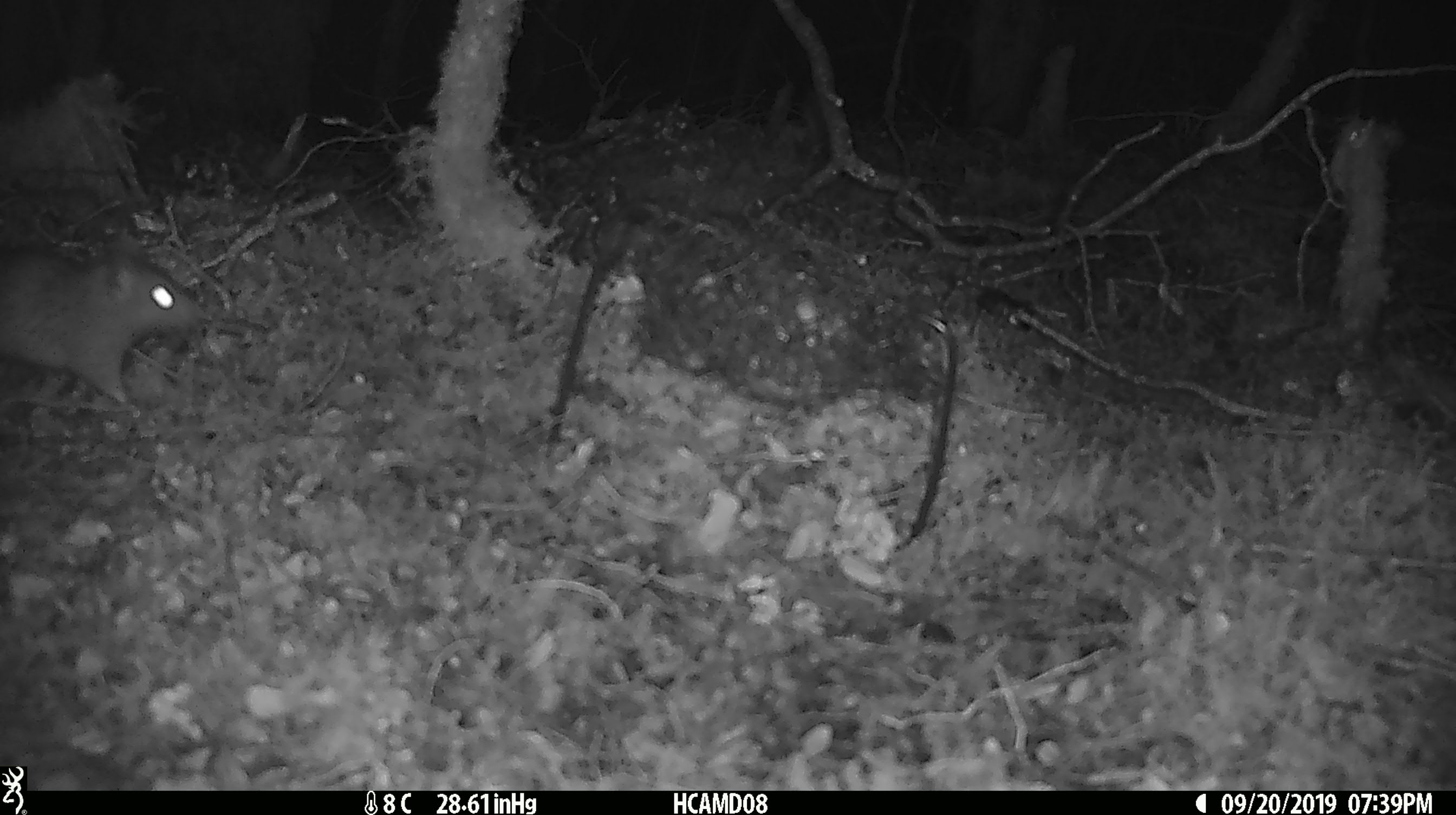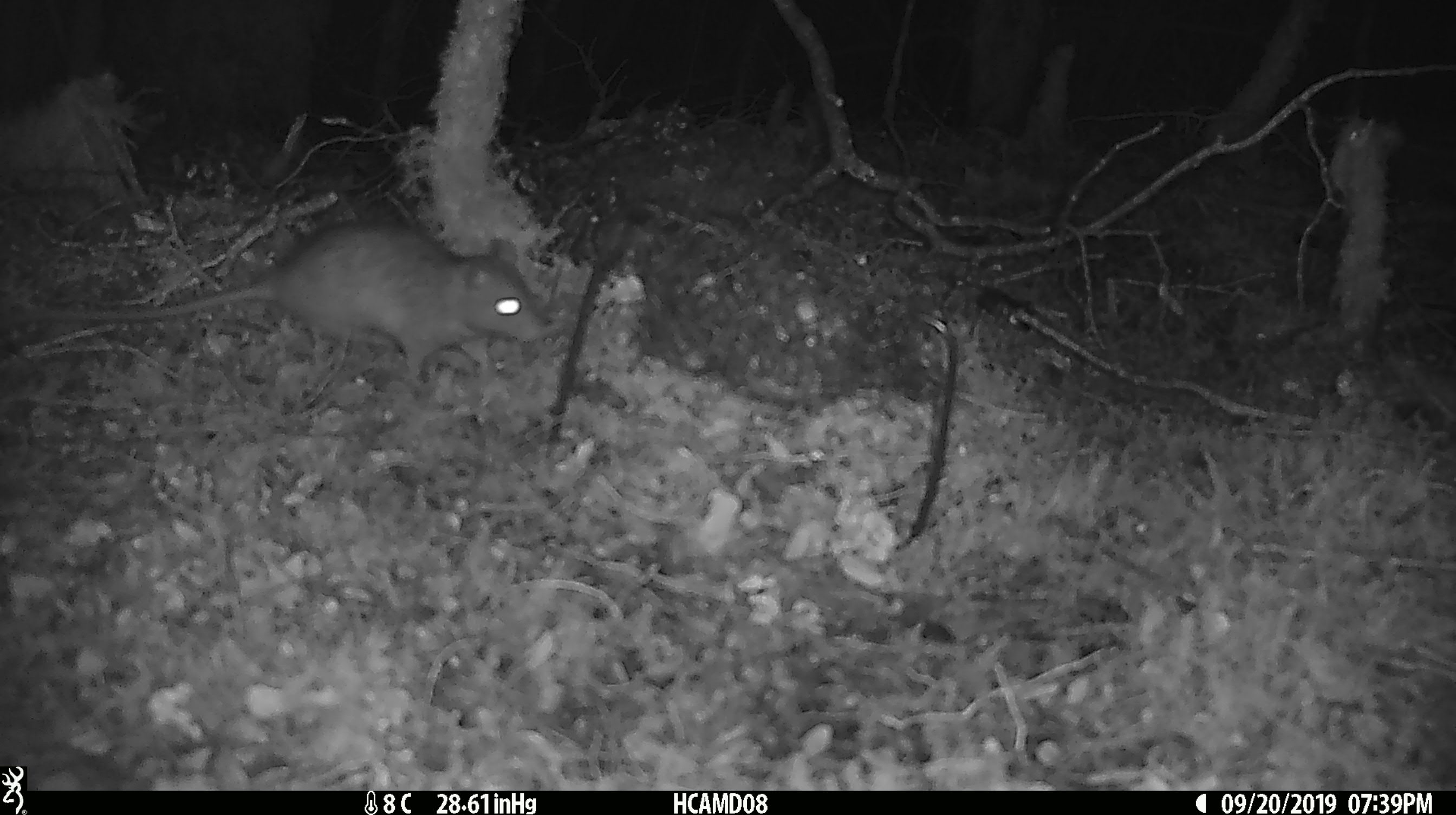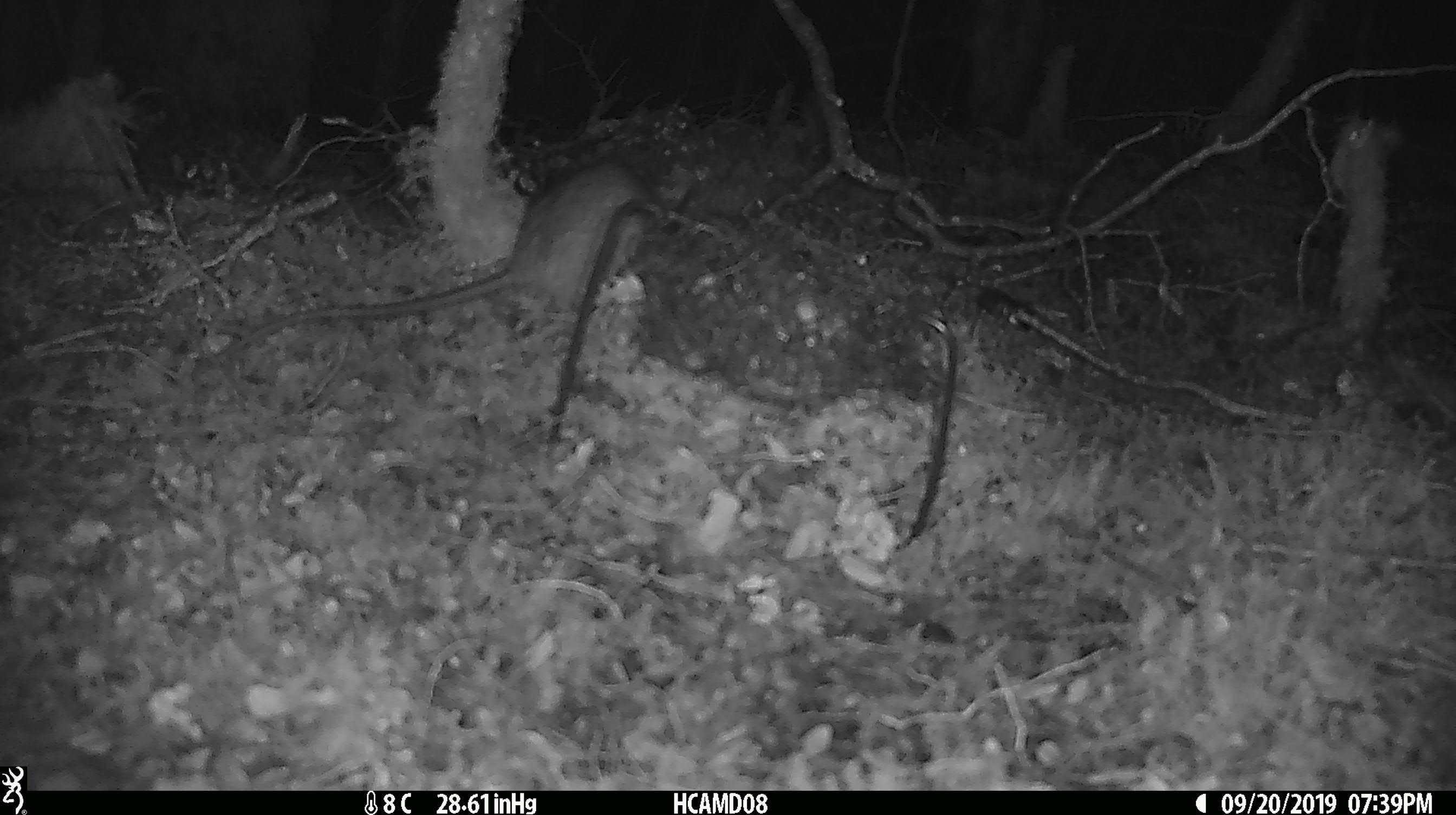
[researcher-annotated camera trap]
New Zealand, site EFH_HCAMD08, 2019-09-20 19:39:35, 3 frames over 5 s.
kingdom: Animalia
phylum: Chordata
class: Mammalia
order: Rodentia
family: Muridae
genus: Rattus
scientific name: Rattus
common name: rat